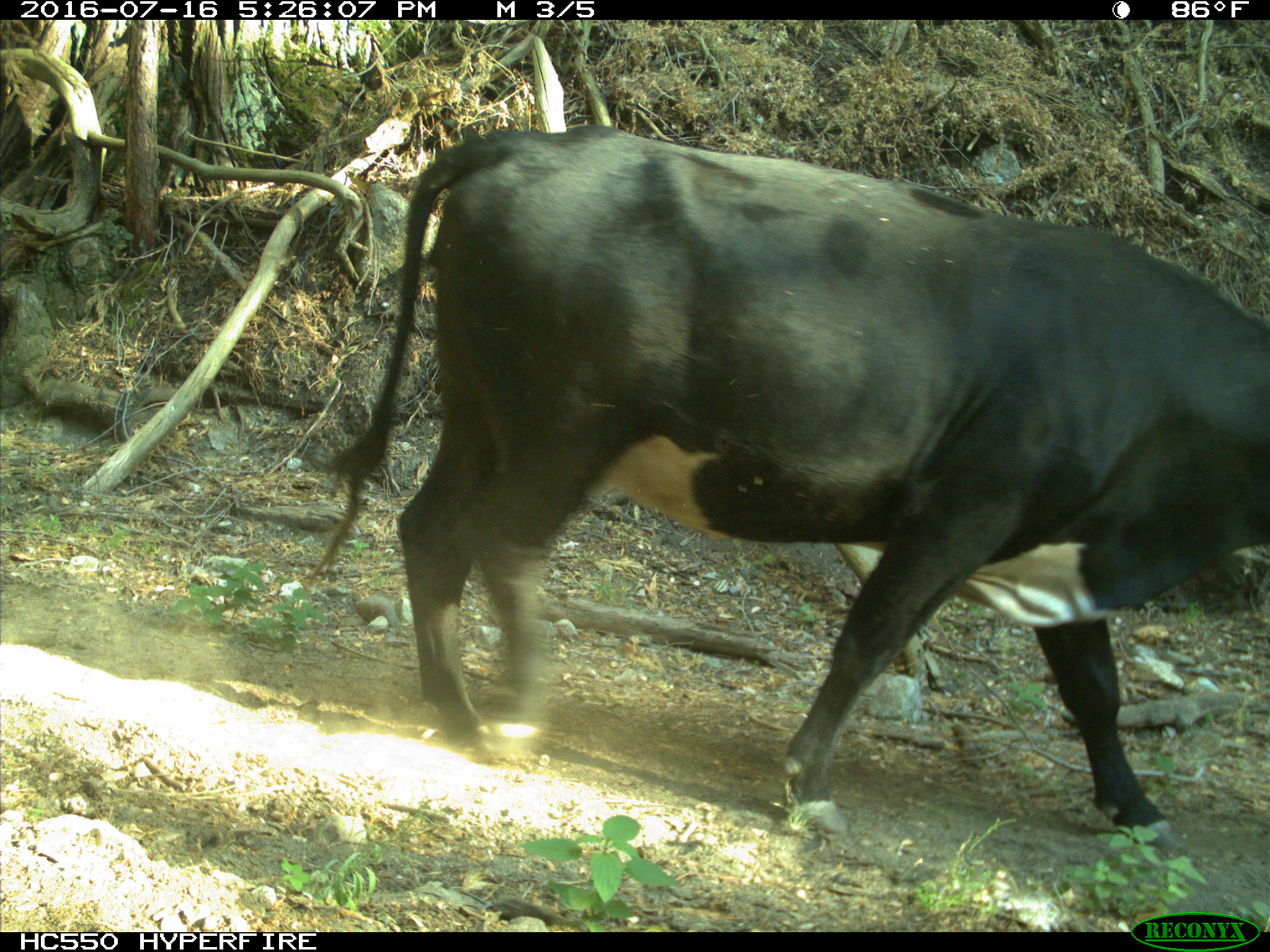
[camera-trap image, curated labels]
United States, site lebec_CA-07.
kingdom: Animalia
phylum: Chordata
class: Mammalia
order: Artiodactyla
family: Bovidae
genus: Bos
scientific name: Bos taurus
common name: domestic cow